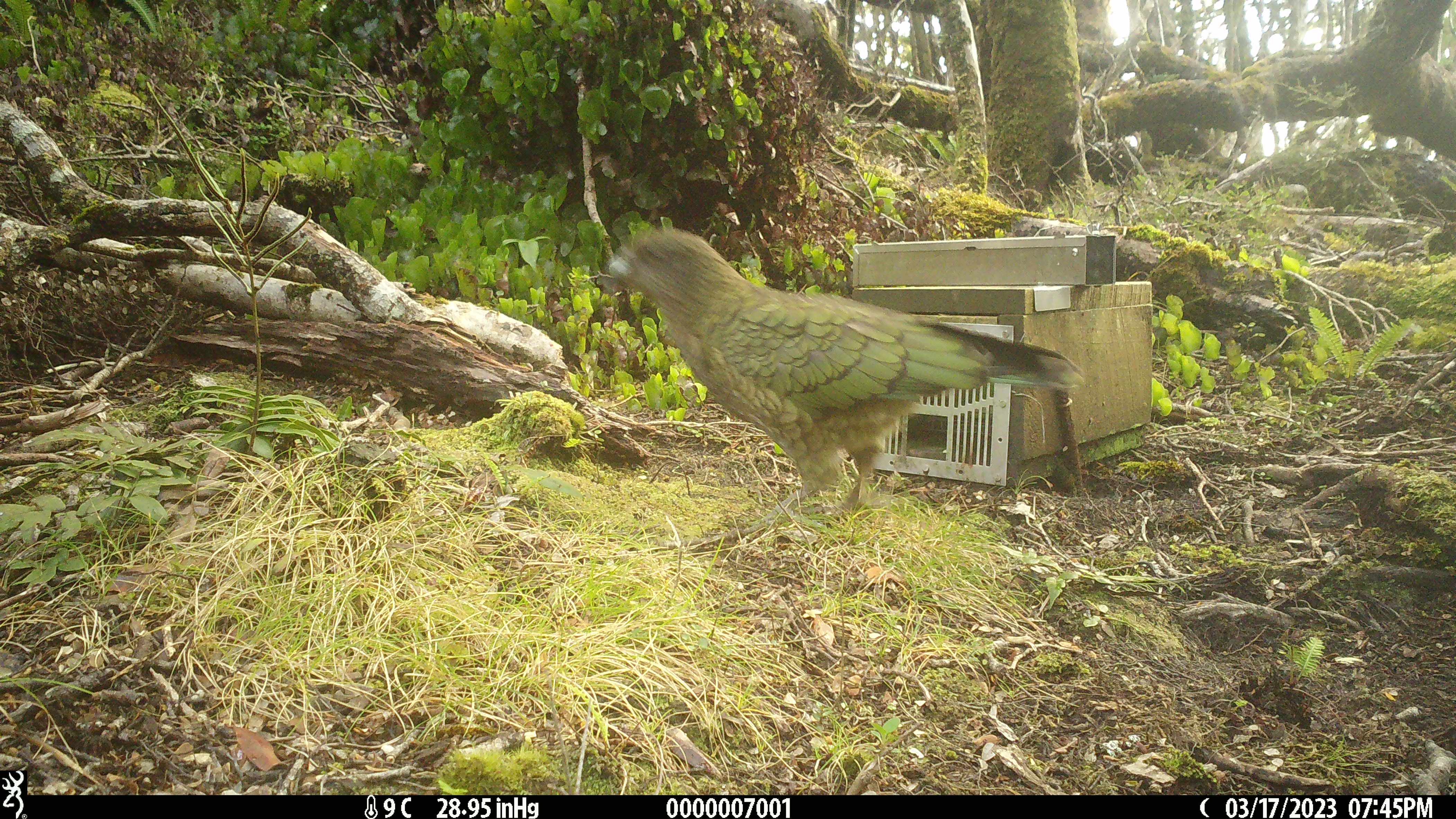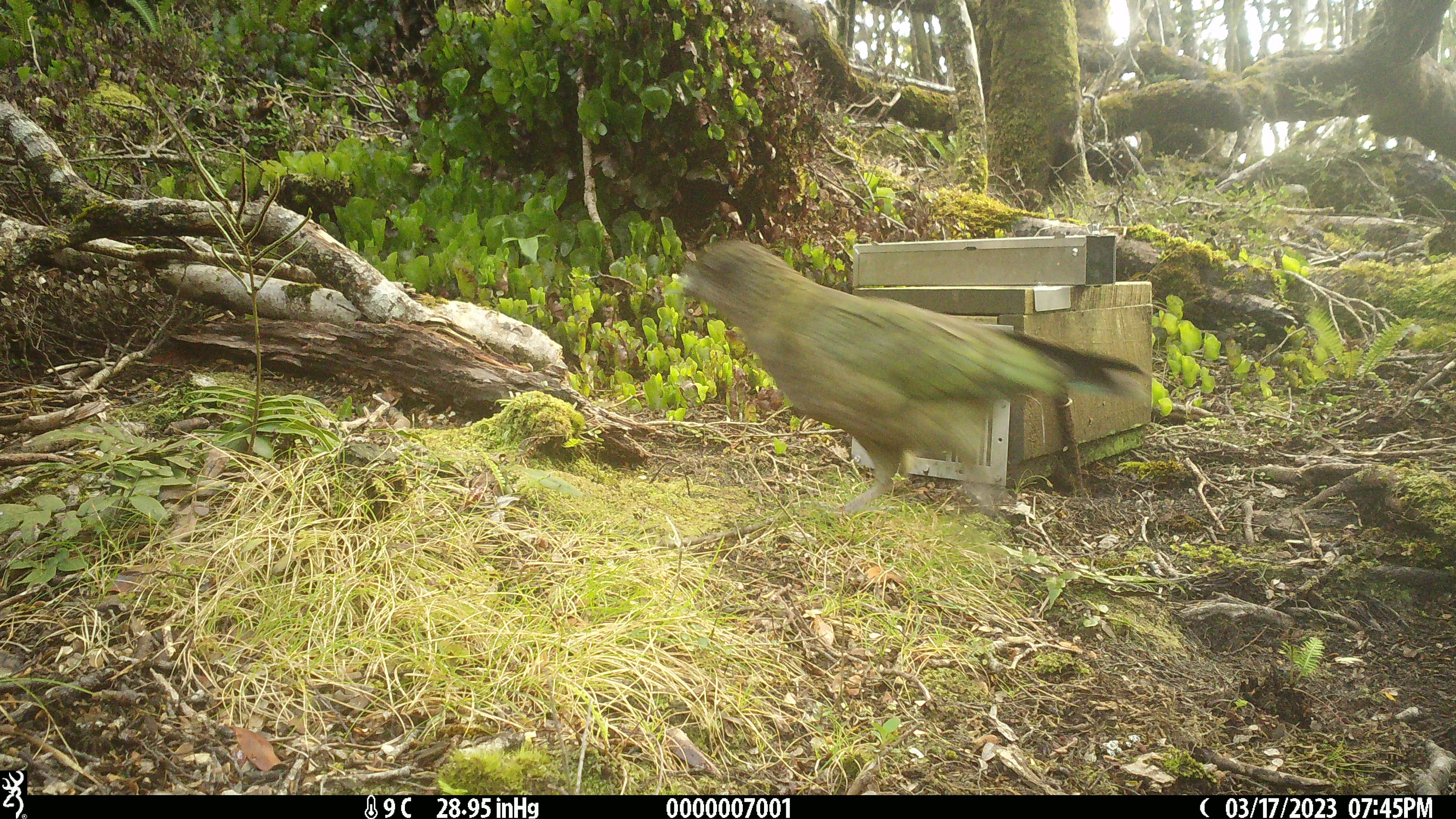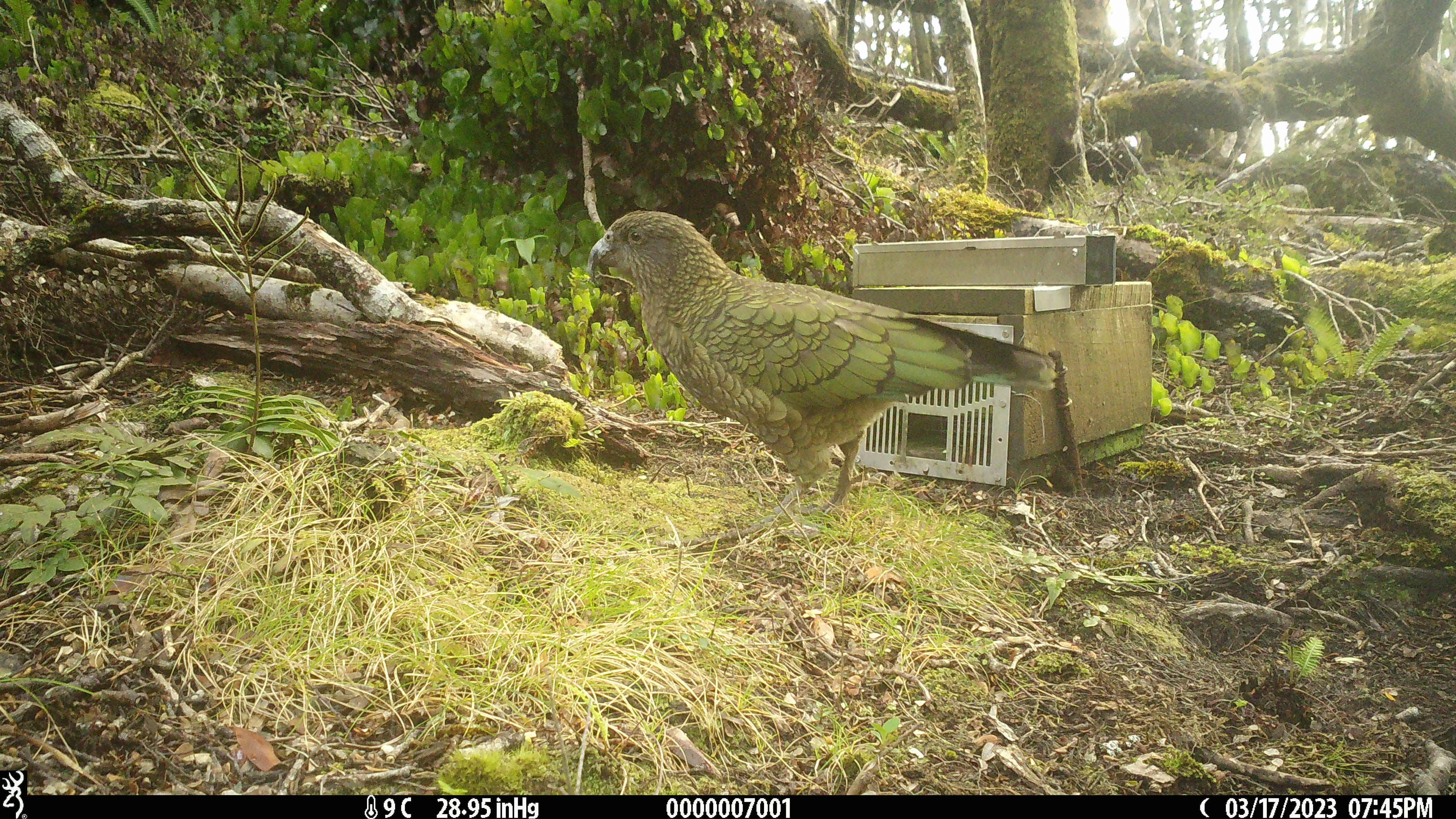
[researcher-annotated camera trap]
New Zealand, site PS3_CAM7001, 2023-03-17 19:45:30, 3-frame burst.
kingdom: Animalia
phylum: Chordata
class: Aves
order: Psittaciformes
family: Strigopidae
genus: Nestor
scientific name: Nestor notabilis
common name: kea